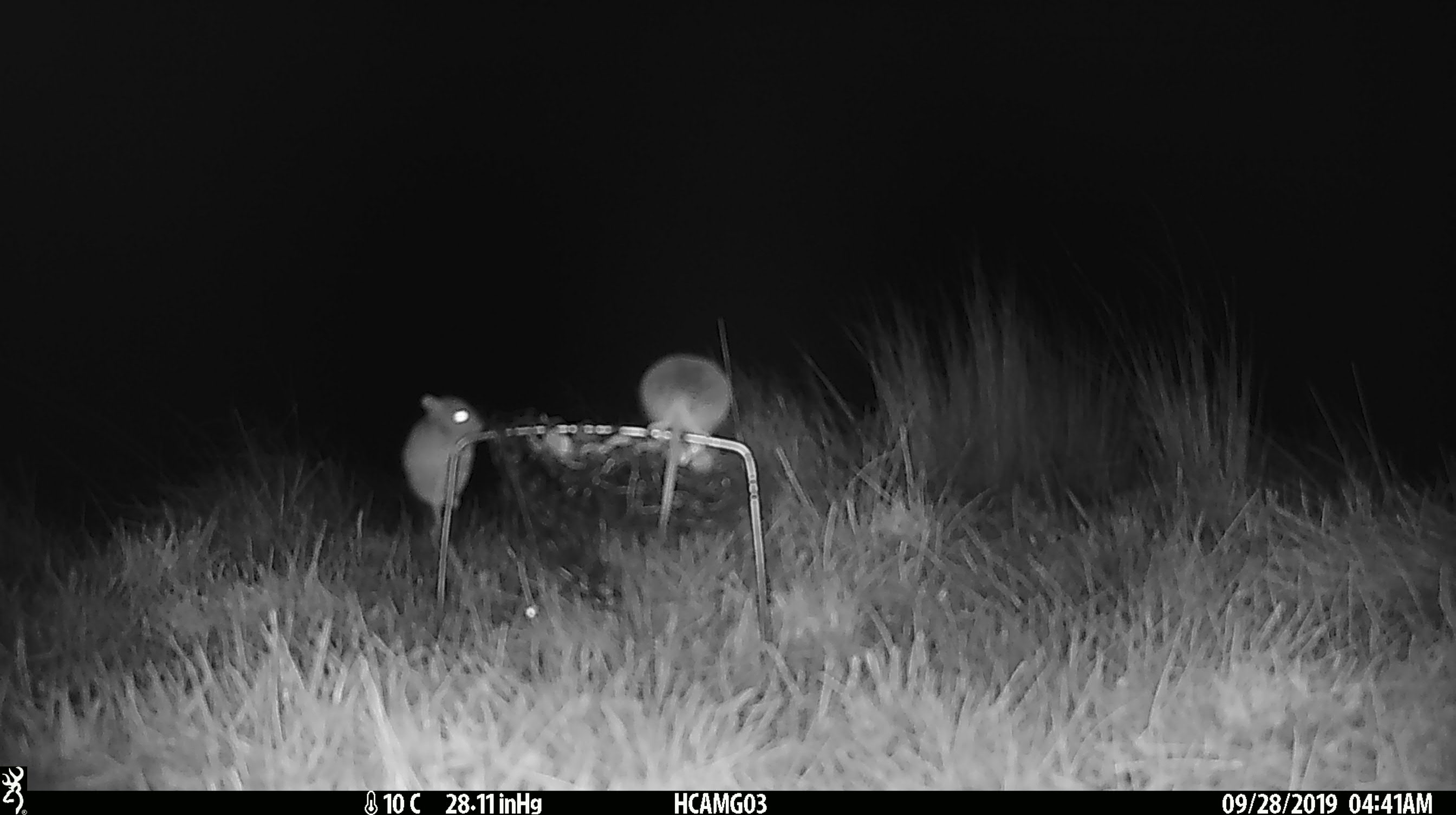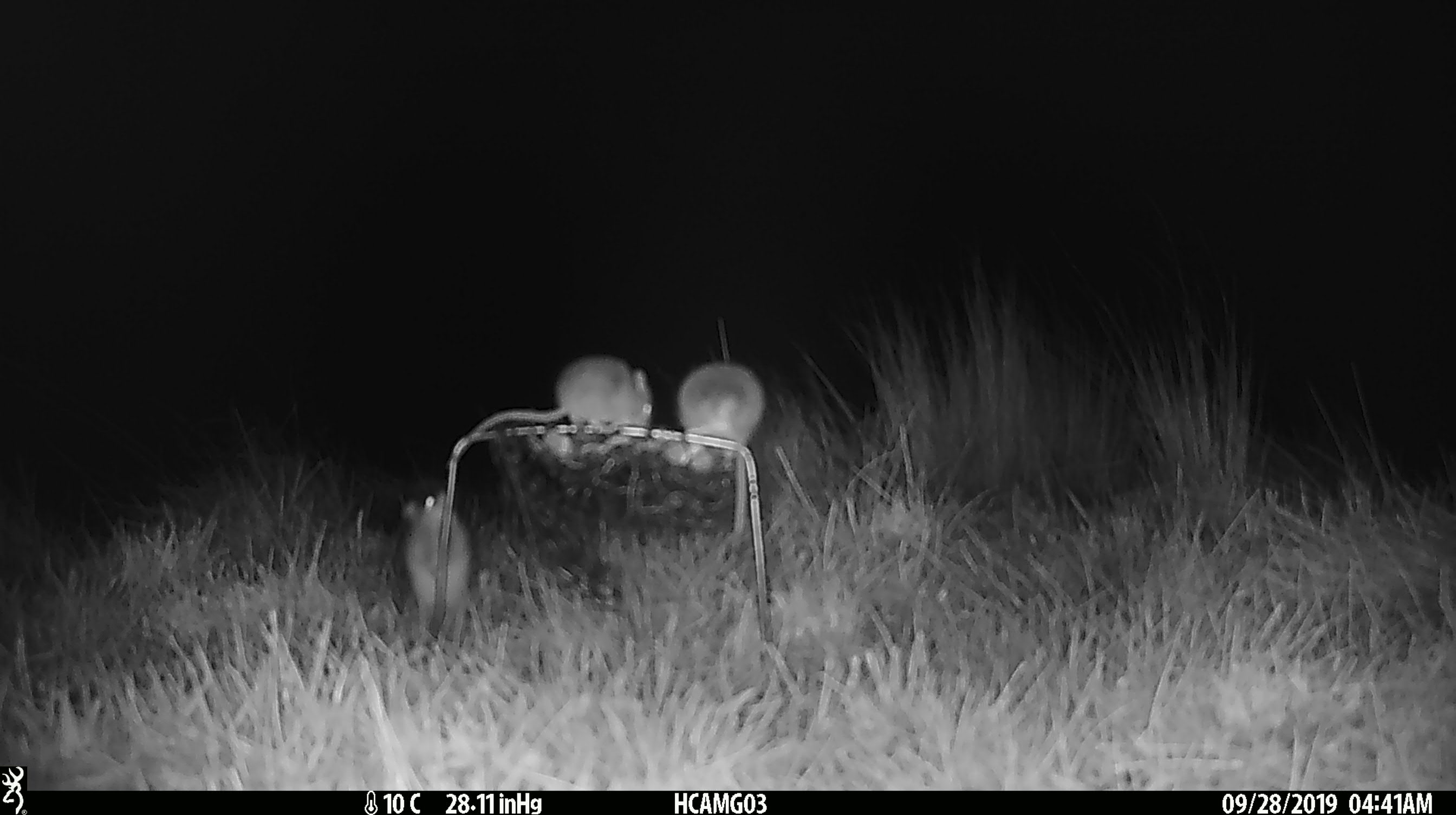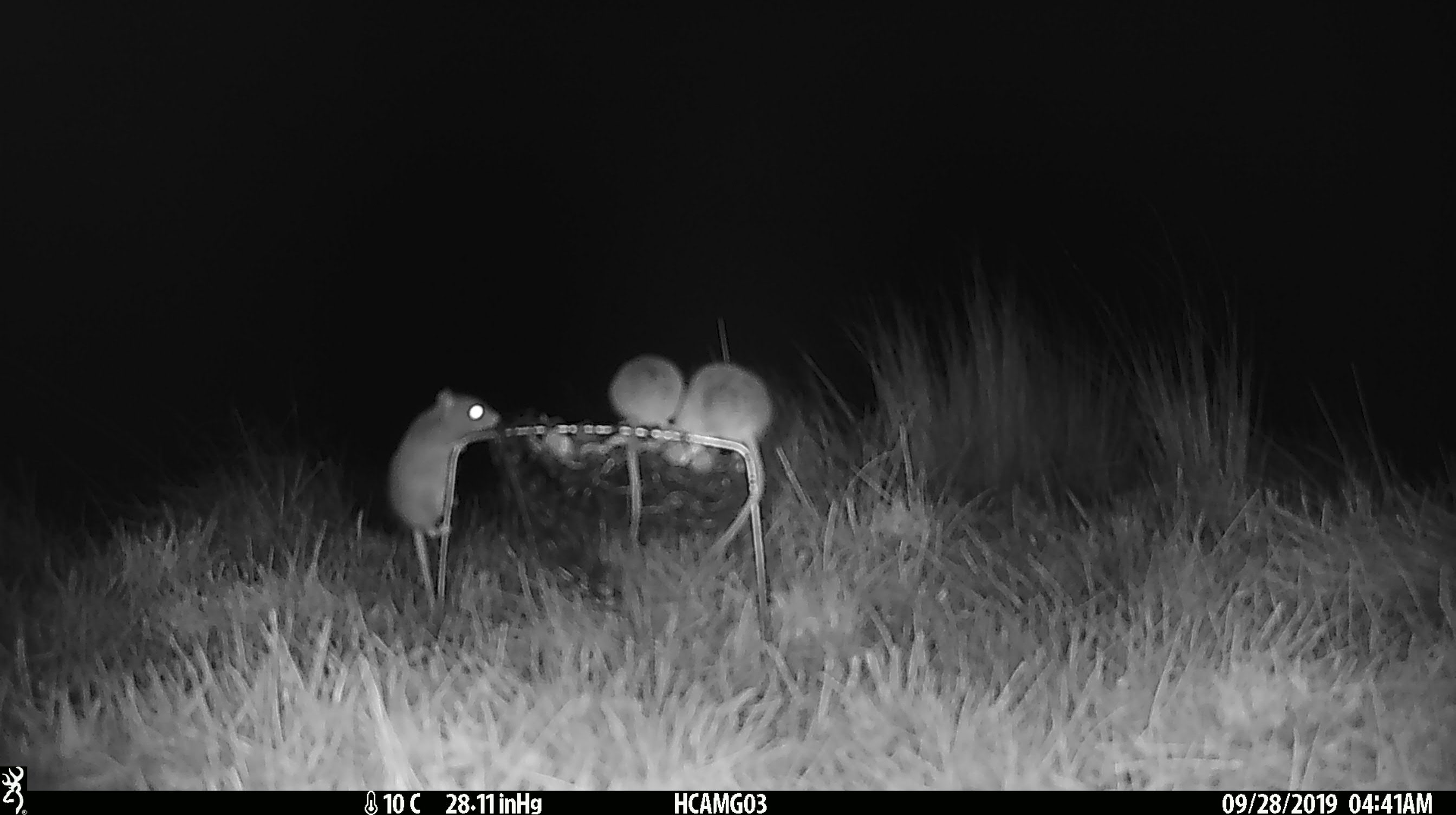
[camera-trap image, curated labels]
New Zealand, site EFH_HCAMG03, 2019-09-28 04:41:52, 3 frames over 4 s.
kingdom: Animalia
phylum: Chordata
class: Mammalia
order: Rodentia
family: Muridae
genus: Mus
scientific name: Mus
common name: mouse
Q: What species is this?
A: Mouse (Mus).